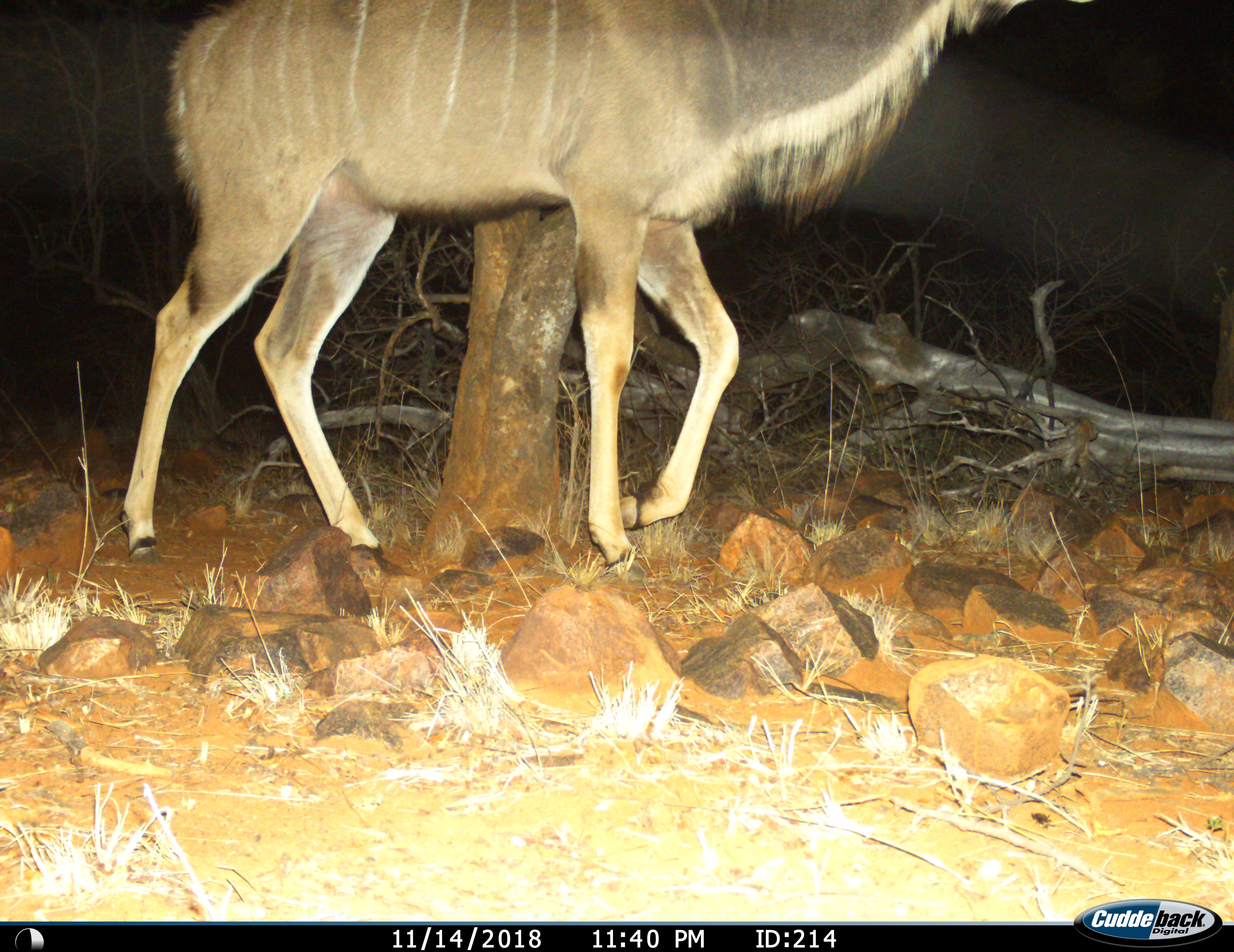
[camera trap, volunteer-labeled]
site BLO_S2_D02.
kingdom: Animalia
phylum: Chordata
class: Mammalia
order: Artiodactyla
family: Bovidae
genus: Tragelaphus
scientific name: Tragelaphus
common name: kudu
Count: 1.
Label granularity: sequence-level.